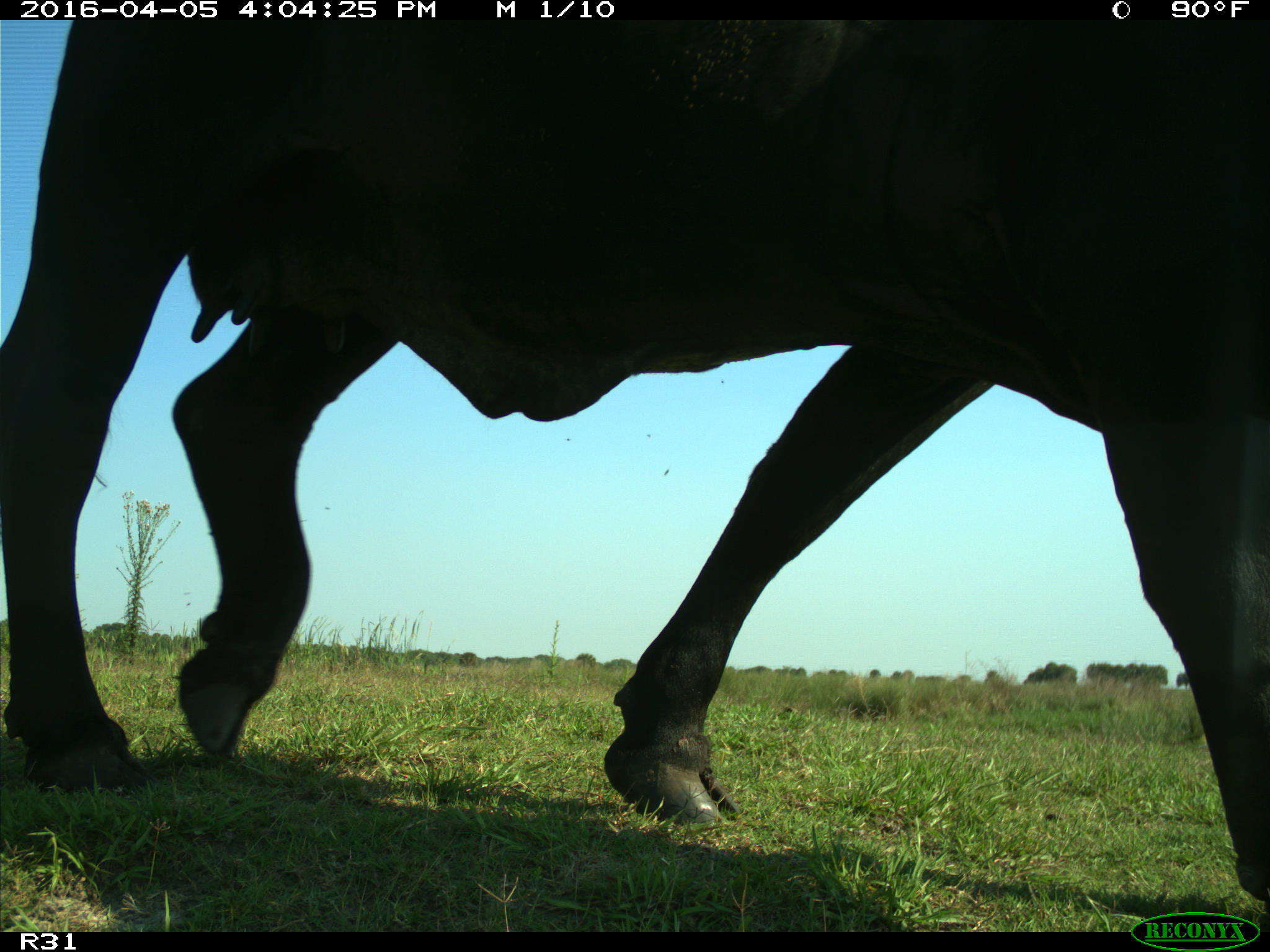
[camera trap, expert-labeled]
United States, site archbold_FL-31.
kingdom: Animalia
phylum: Chordata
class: Mammalia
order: Artiodactyla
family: Bovidae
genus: Bos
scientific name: Bos taurus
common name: domestic cow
Bos taurus (domestic cow).